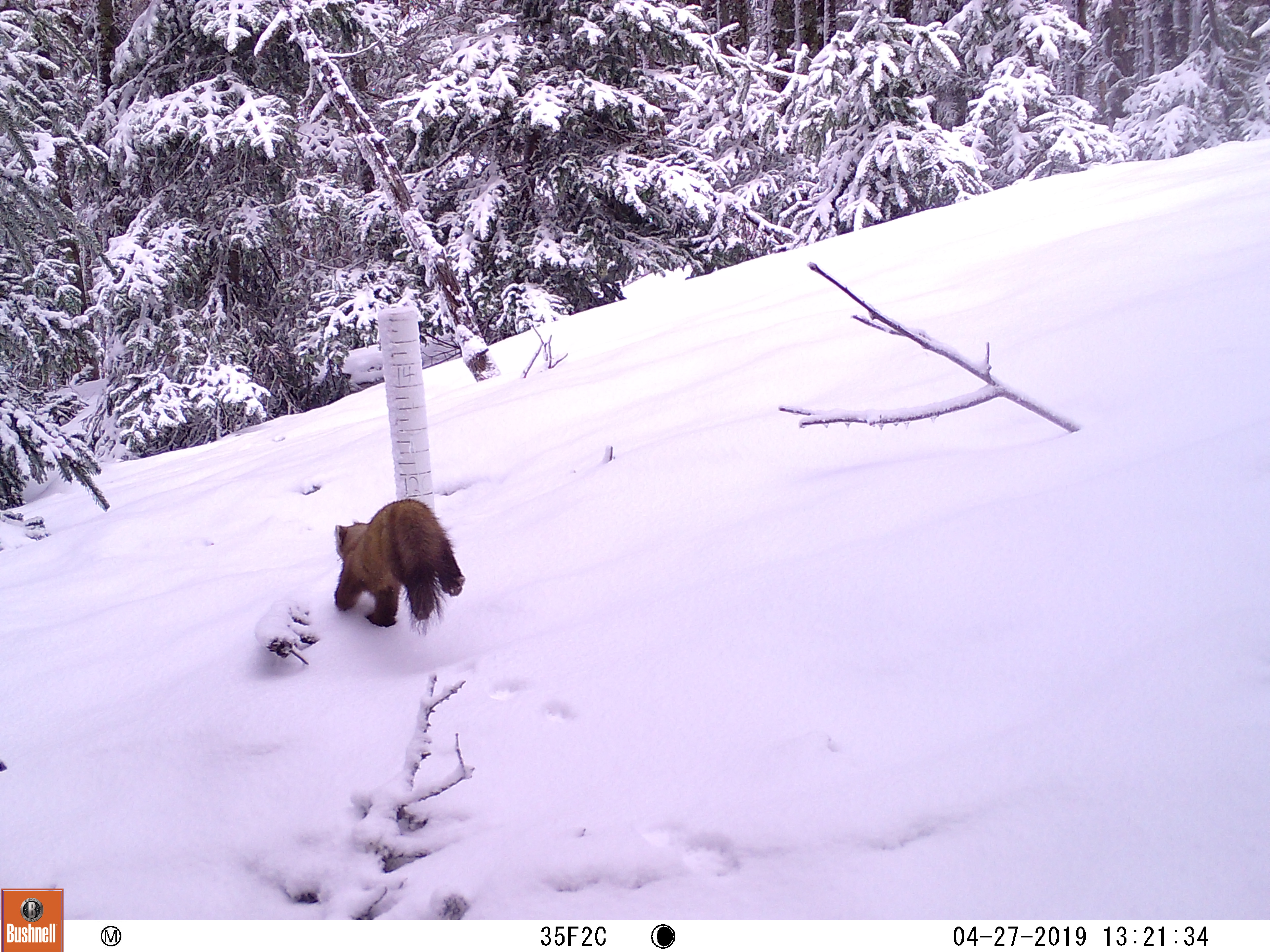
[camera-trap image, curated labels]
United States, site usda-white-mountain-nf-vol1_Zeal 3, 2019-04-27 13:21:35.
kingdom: Animalia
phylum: Chordata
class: Mammalia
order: Carnivora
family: Mustelidae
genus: Martes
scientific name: Martes americana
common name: american marten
American marten (Martes americana).